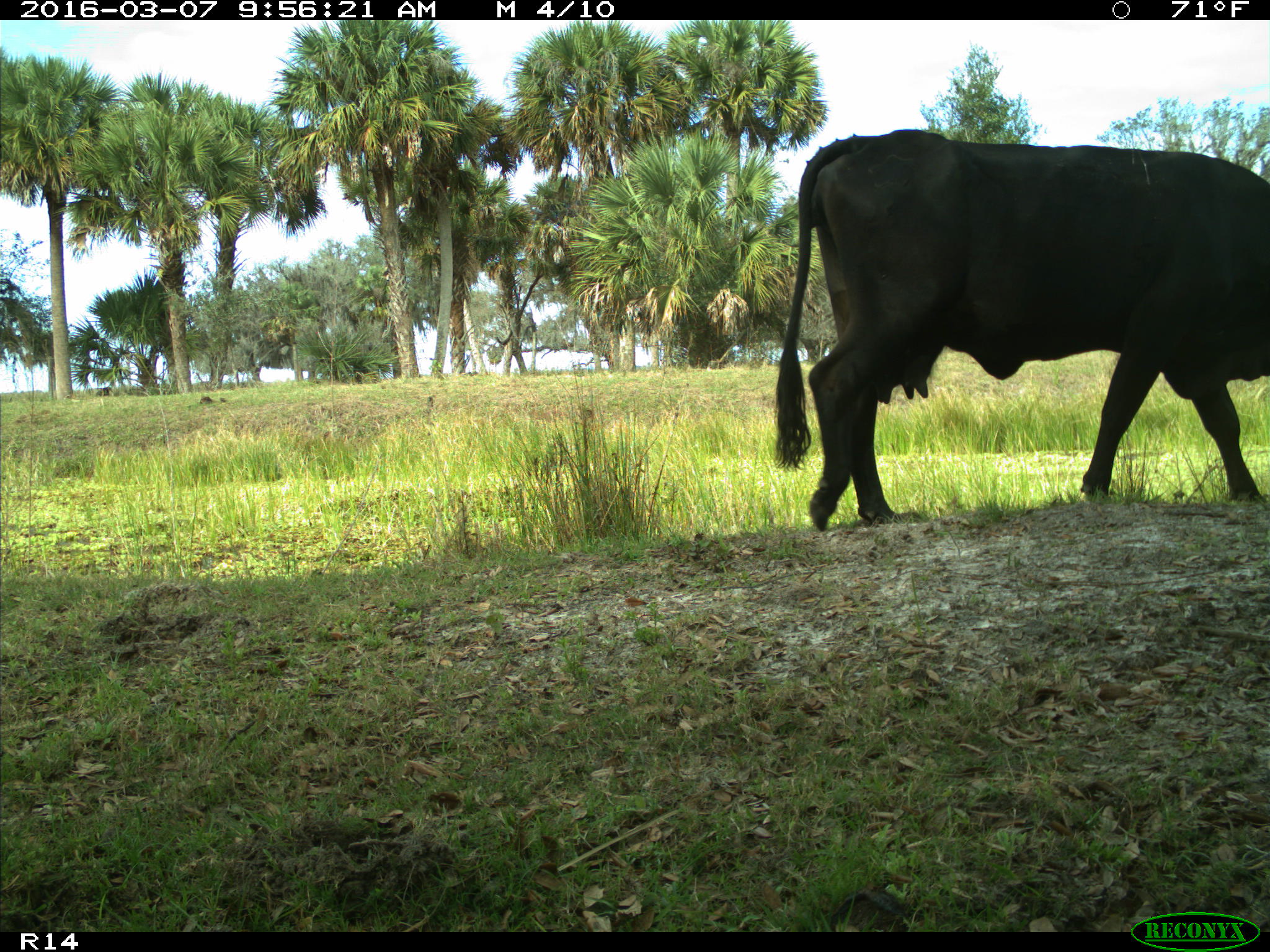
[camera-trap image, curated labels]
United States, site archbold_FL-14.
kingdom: Animalia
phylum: Chordata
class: Mammalia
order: Artiodactyla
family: Bovidae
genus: Bos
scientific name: Bos taurus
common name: domestic cow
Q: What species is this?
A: Bos taurus (domestic cow).